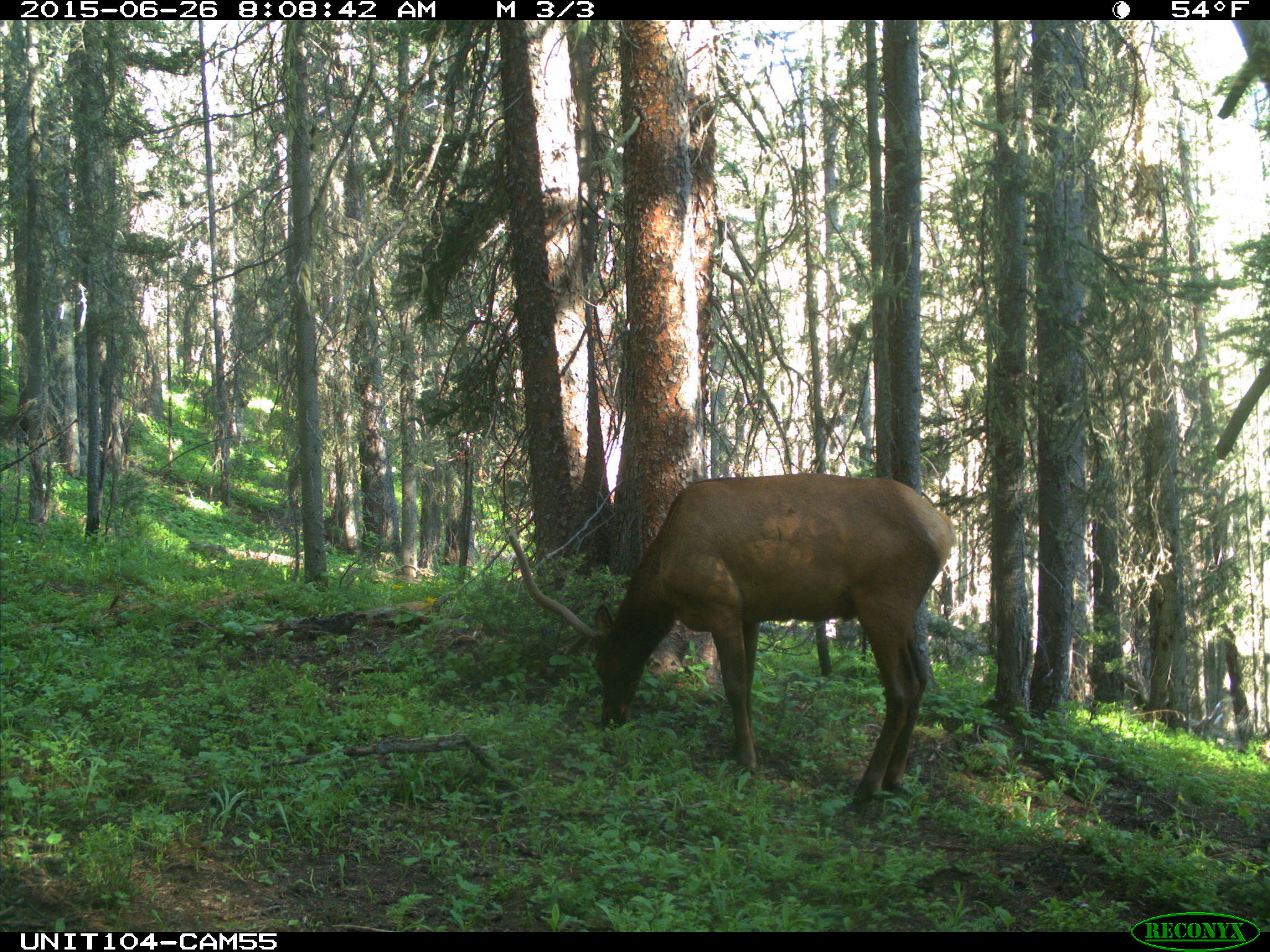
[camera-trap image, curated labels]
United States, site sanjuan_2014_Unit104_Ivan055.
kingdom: Animalia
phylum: Chordata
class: Mammalia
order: Artiodactyla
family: Cervidae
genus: Cervus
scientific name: Cervus elaphus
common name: red deer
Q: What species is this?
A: Cervus elaphus (red deer).